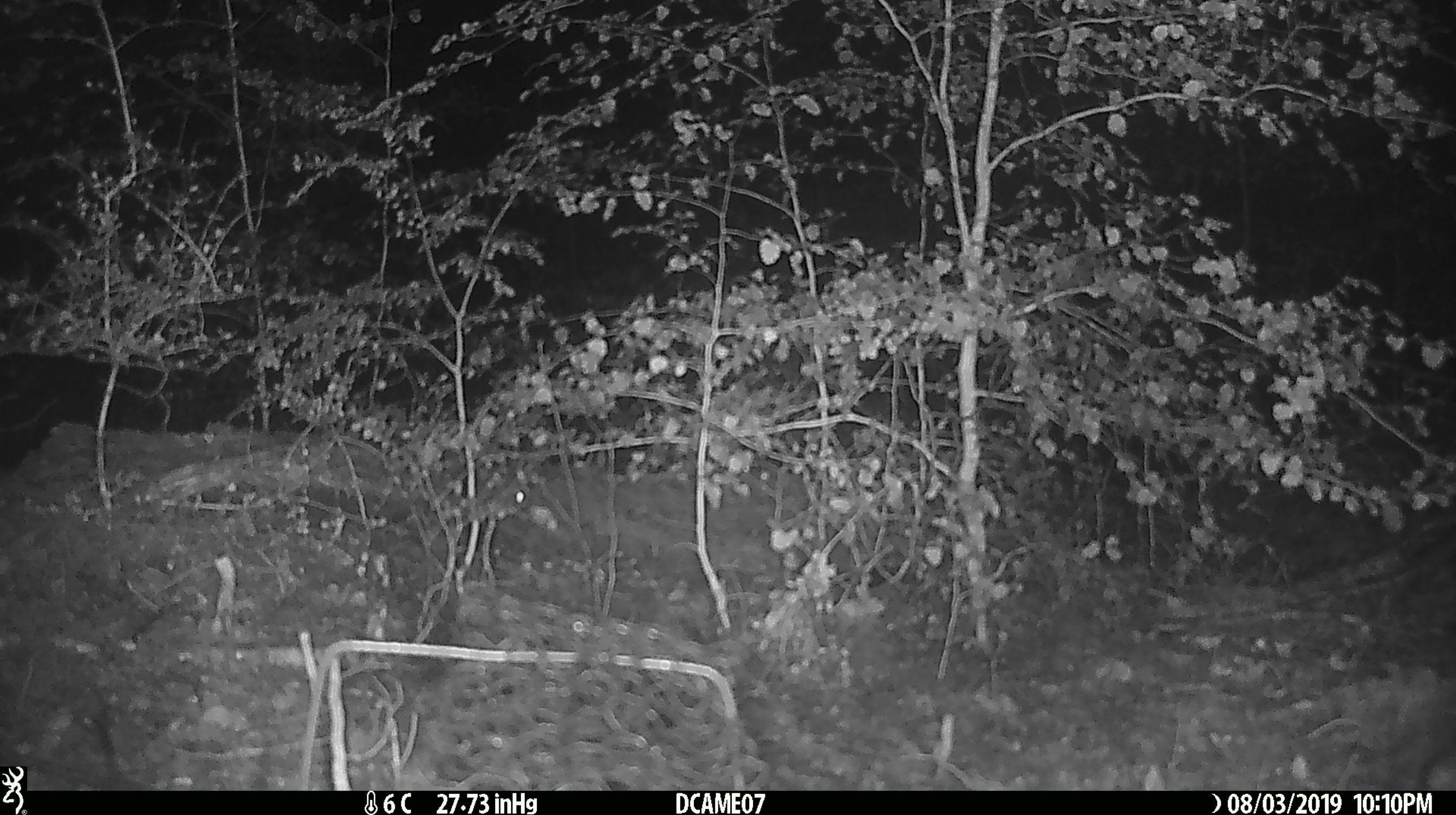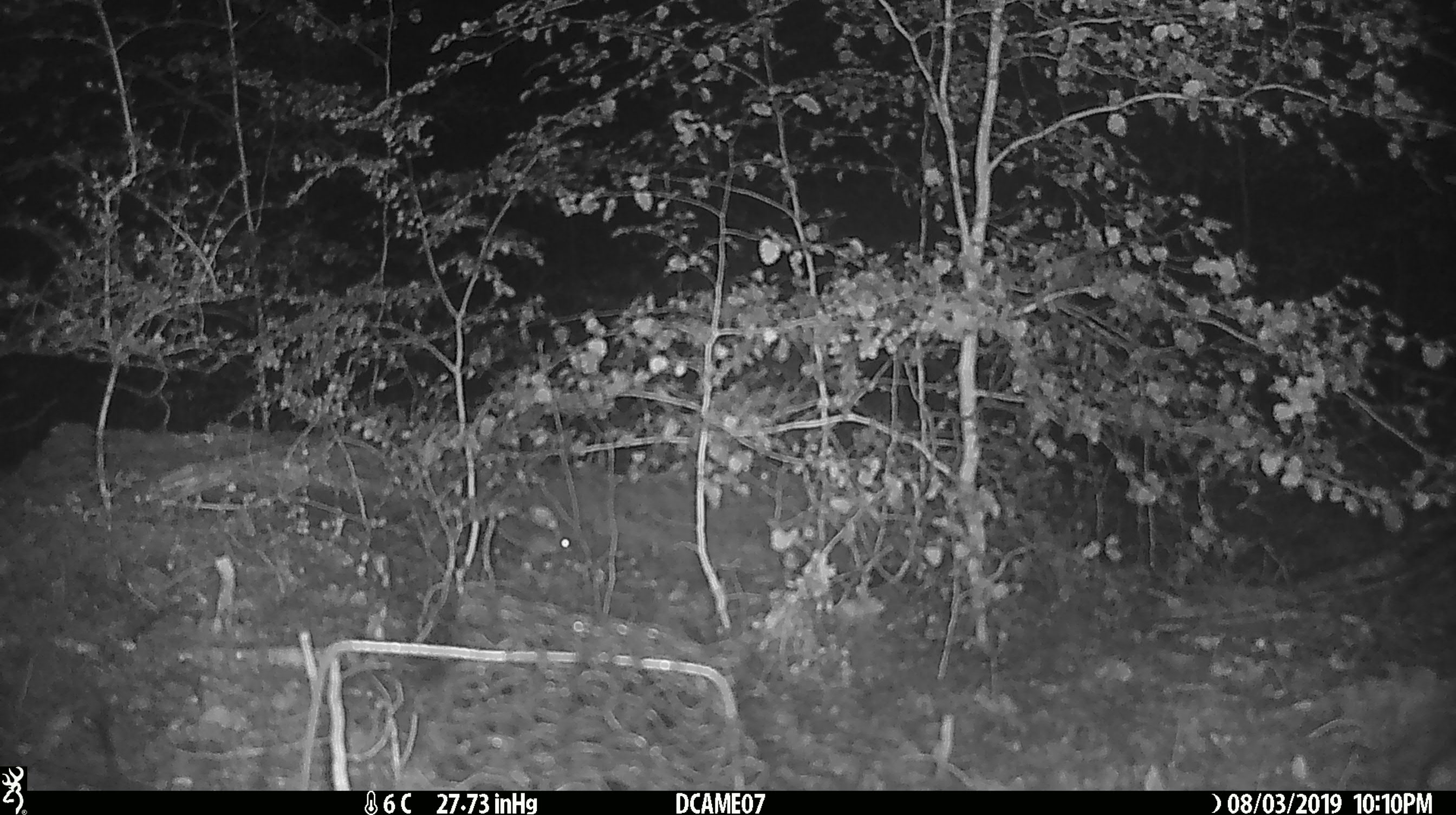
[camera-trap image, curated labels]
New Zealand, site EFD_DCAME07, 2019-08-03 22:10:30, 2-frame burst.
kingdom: Animalia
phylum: Chordata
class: Mammalia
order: Rodentia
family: Muridae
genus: Mus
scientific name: Mus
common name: mouse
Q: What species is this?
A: Mouse (Mus).